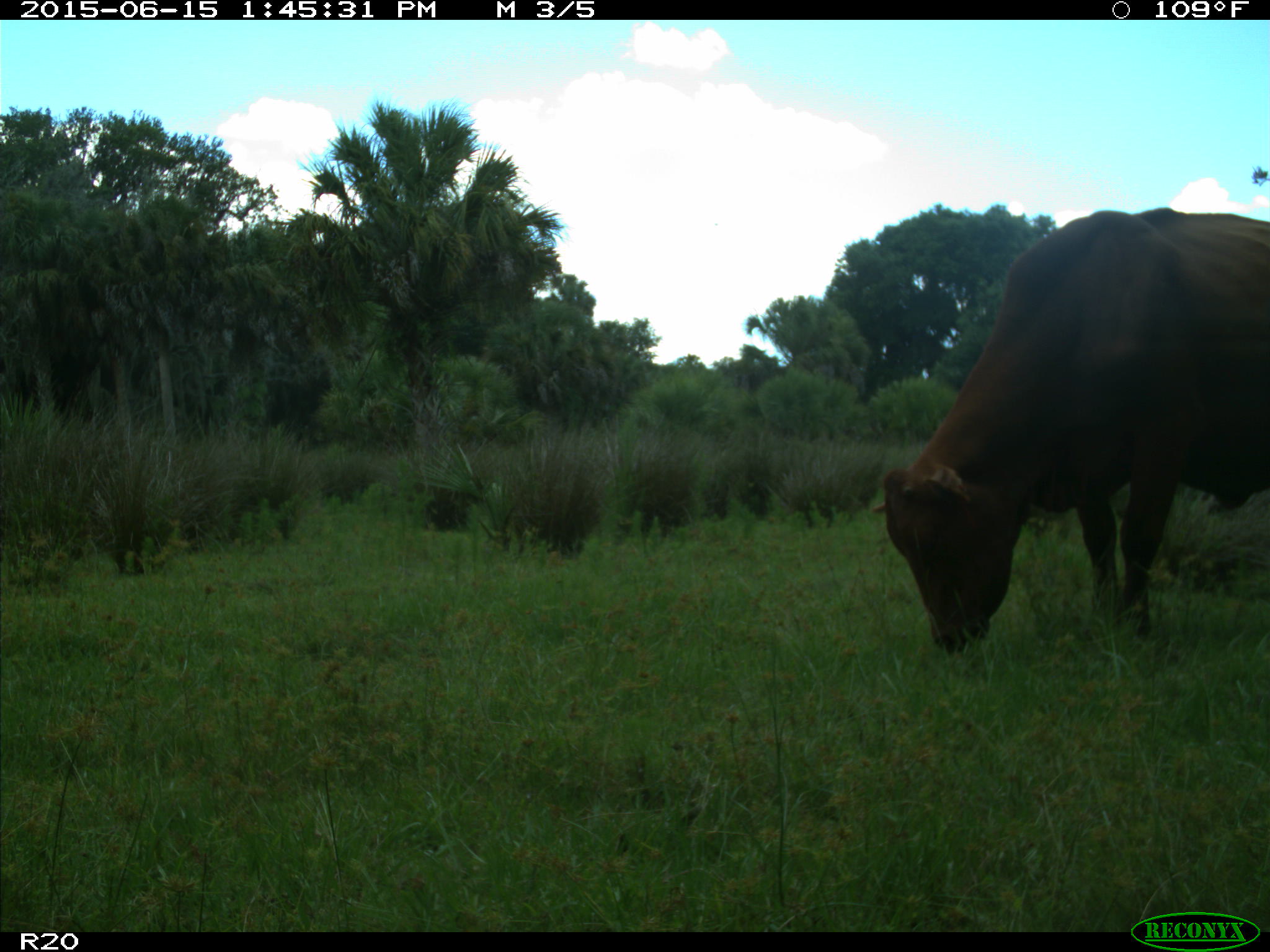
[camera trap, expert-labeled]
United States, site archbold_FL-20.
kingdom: Animalia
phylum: Chordata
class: Mammalia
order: Artiodactyla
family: Bovidae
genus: Bos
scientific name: Bos taurus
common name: domestic cow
Bos taurus (domestic cow).